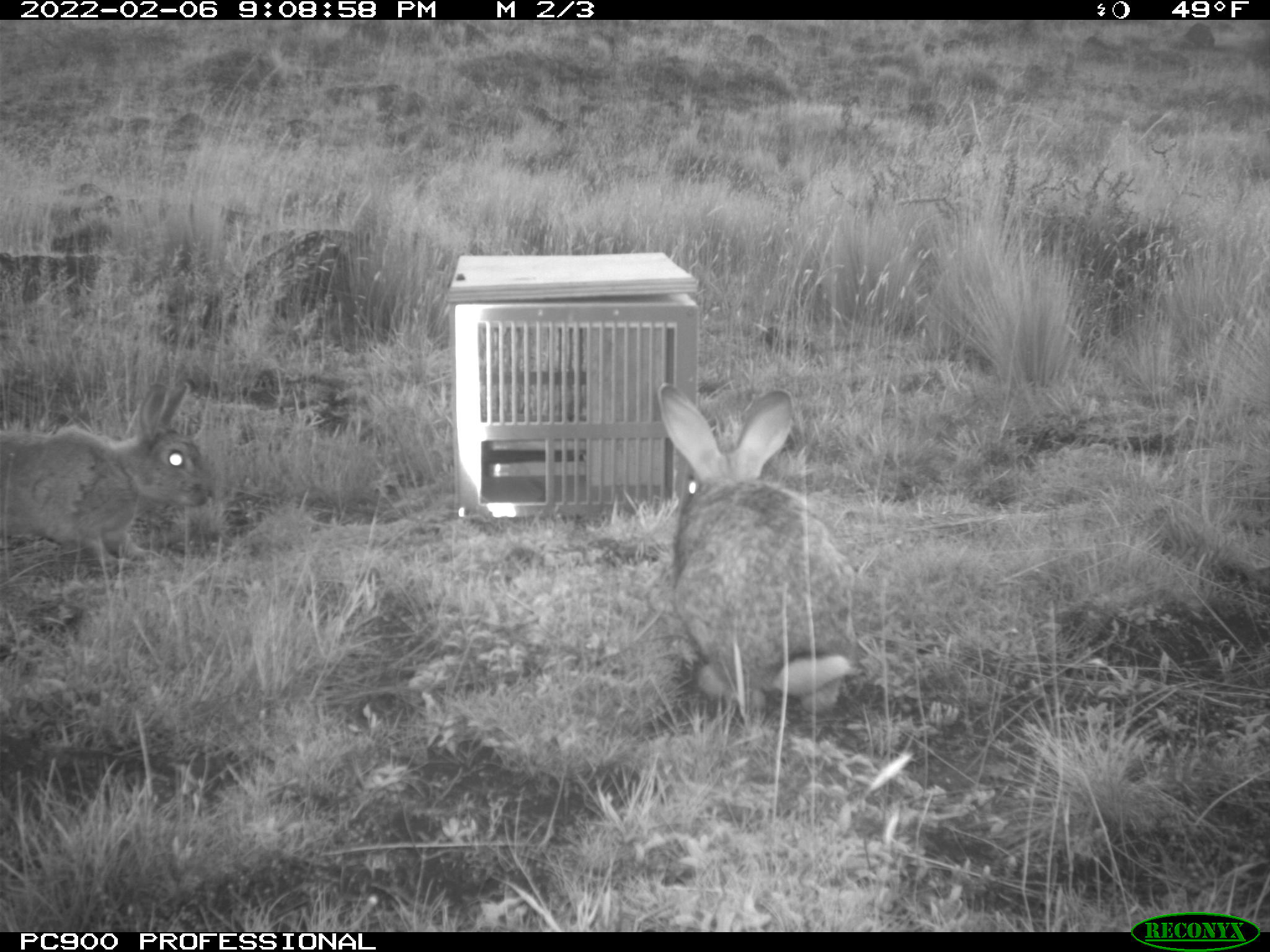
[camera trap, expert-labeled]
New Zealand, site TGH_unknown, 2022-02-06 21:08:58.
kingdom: Animalia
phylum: Chordata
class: Mammalia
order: Lagomorpha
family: Leporidae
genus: Oryctolagus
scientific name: Oryctolagus cuniculus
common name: european rabbit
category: rabbit